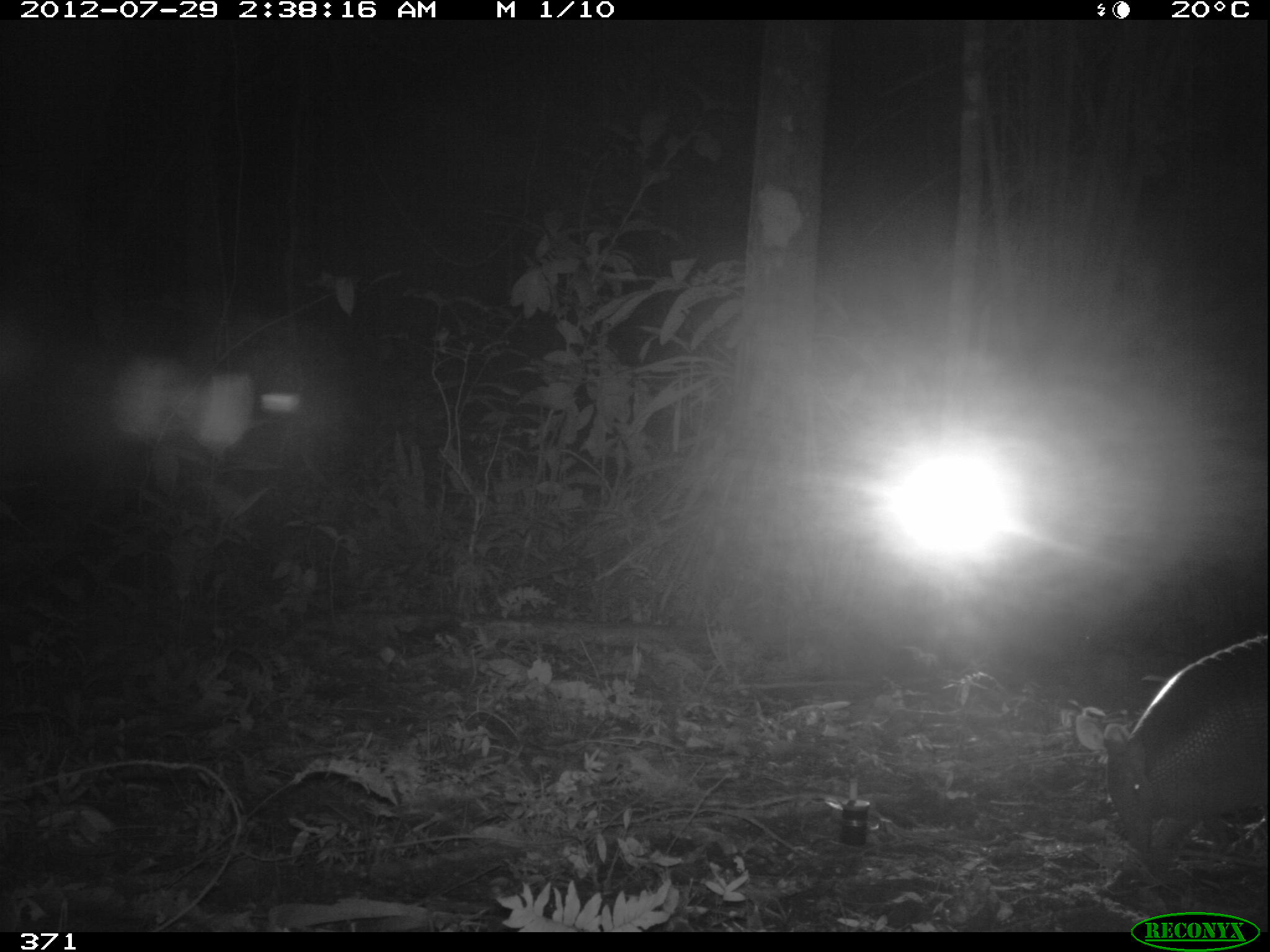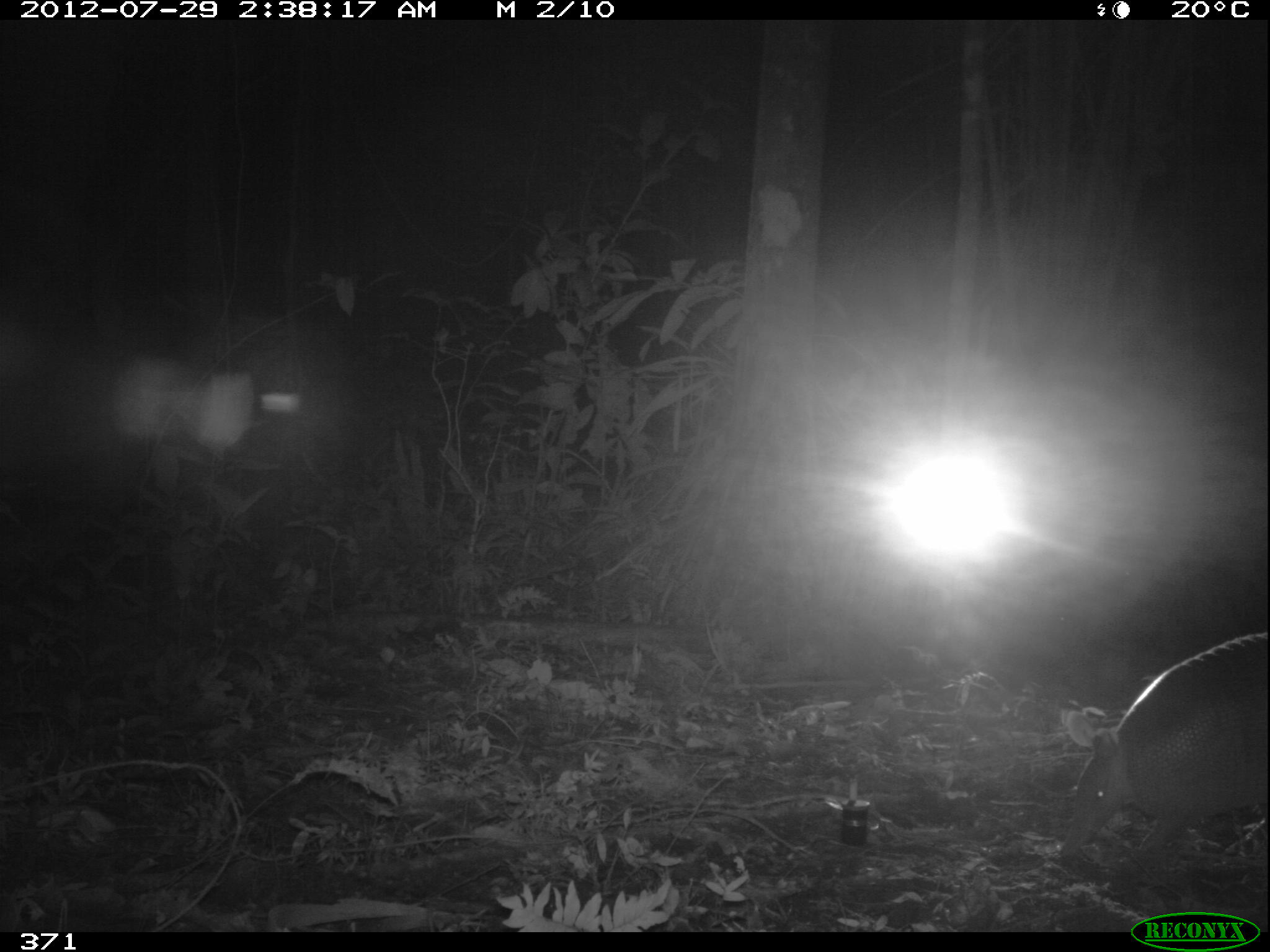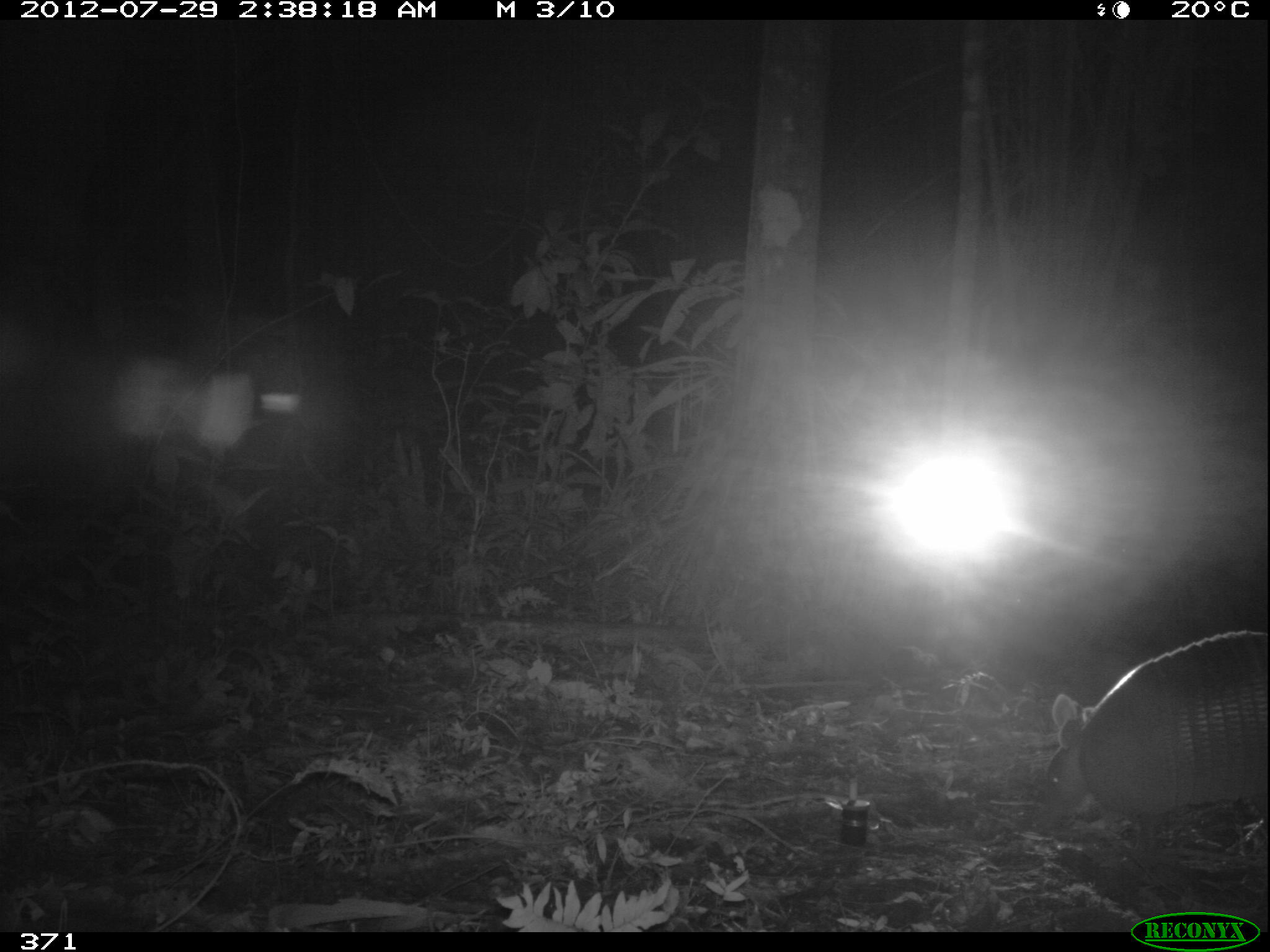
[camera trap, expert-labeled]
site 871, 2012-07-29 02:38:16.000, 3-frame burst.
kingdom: Animalia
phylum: Chordata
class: Mammalia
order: Cingulata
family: Dasypodidae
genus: Dasypus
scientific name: Dasypus novemcinctus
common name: nine-banded armadillo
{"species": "Dasypus novemcinctus (nine-banded armadillo)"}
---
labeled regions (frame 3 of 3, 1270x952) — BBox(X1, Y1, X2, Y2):
dasypus novemcinctus: BBox(1031, 630, 1268, 837)